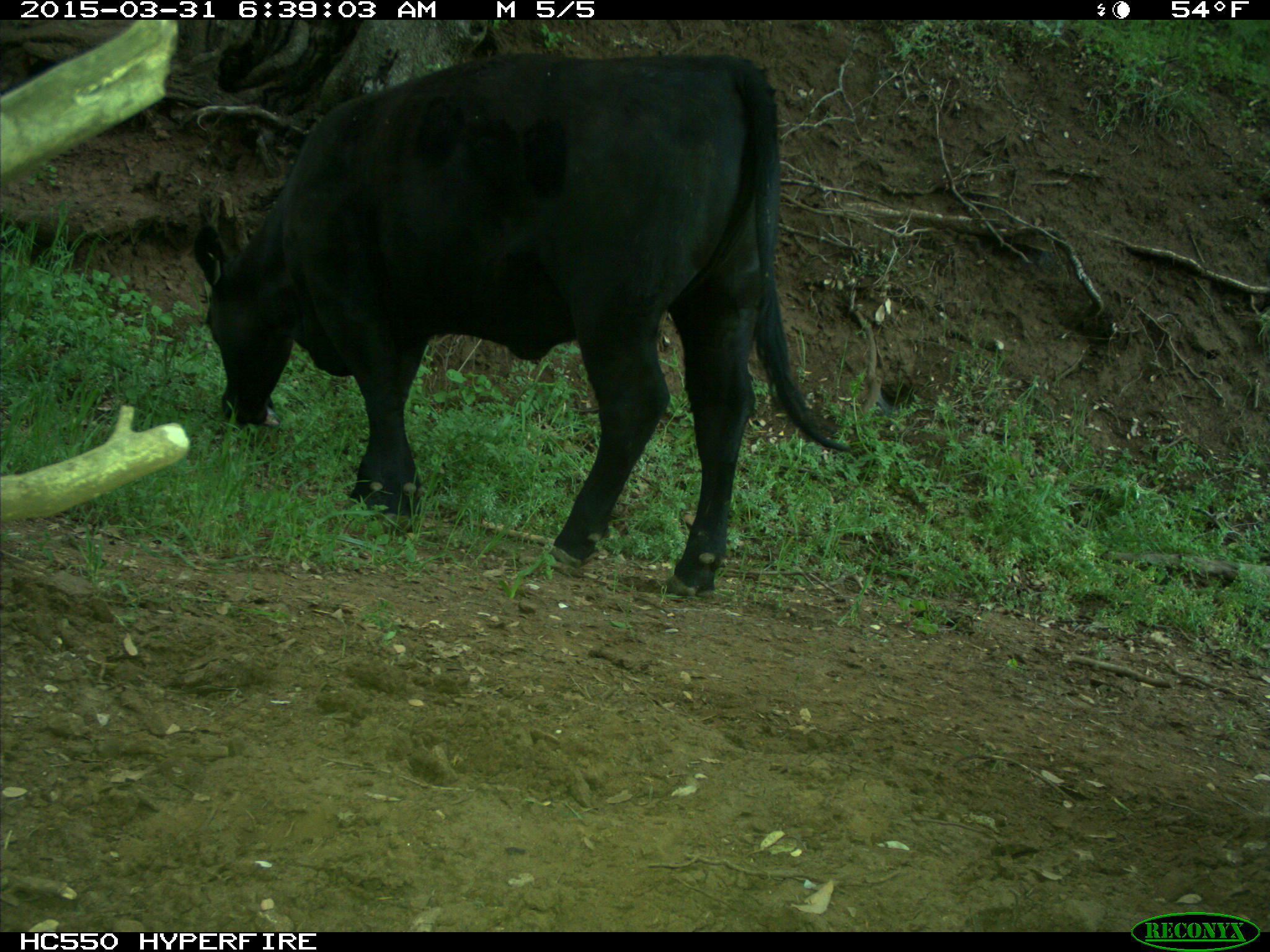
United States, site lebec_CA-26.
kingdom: Animalia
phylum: Chordata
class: Mammalia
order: Artiodactyla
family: Bovidae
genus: Bos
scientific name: Bos taurus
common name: domestic cow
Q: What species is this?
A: Bos taurus (domestic cow).